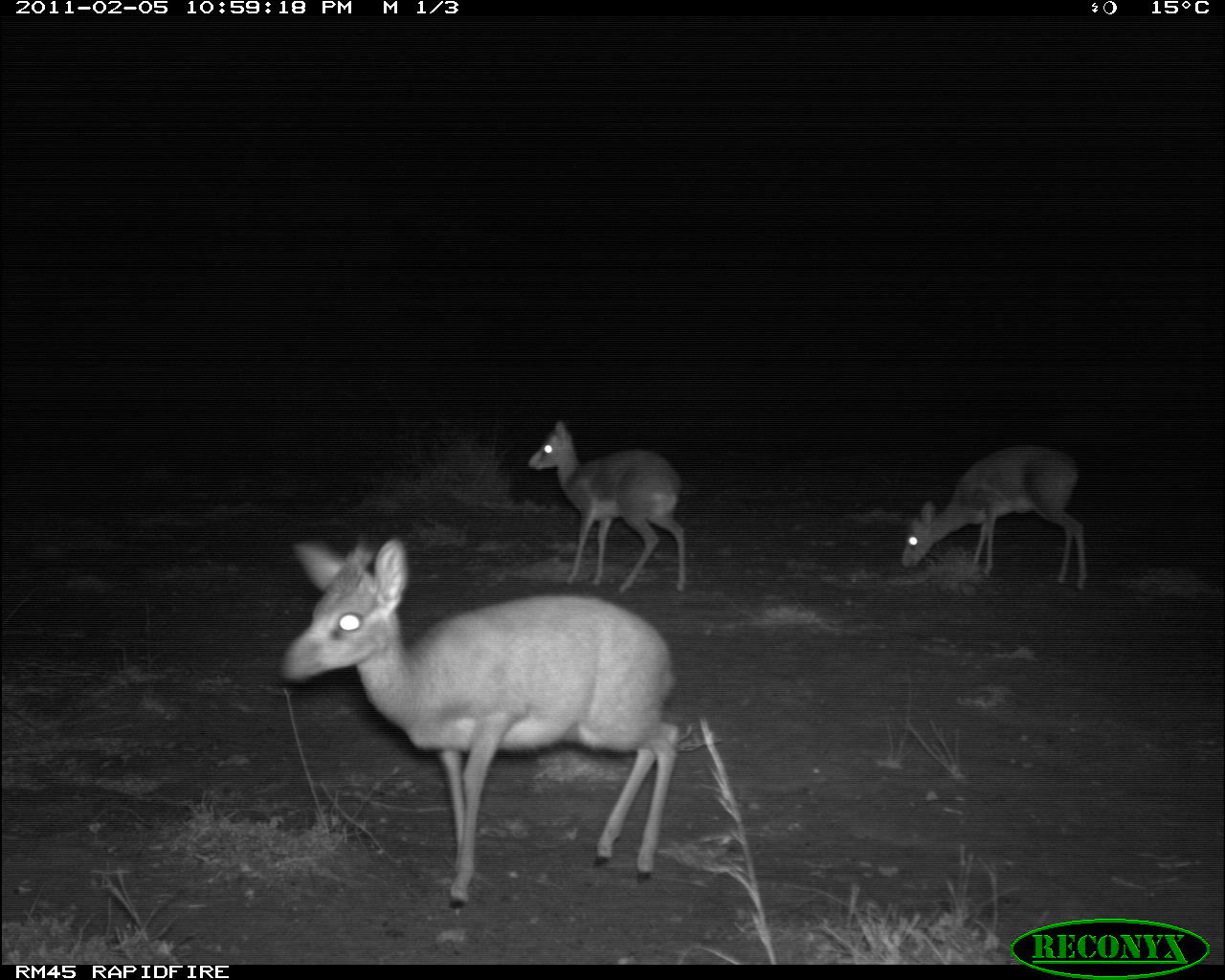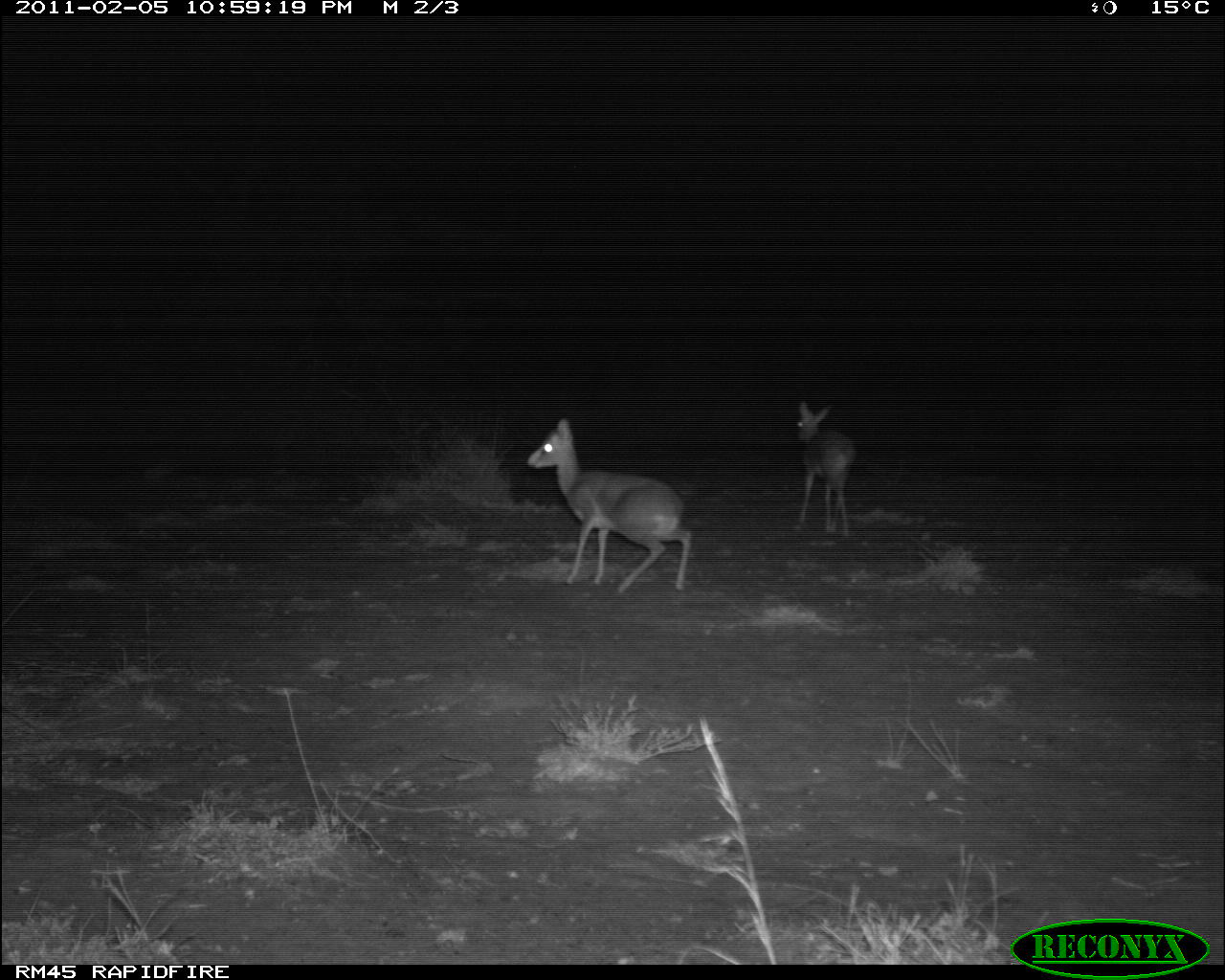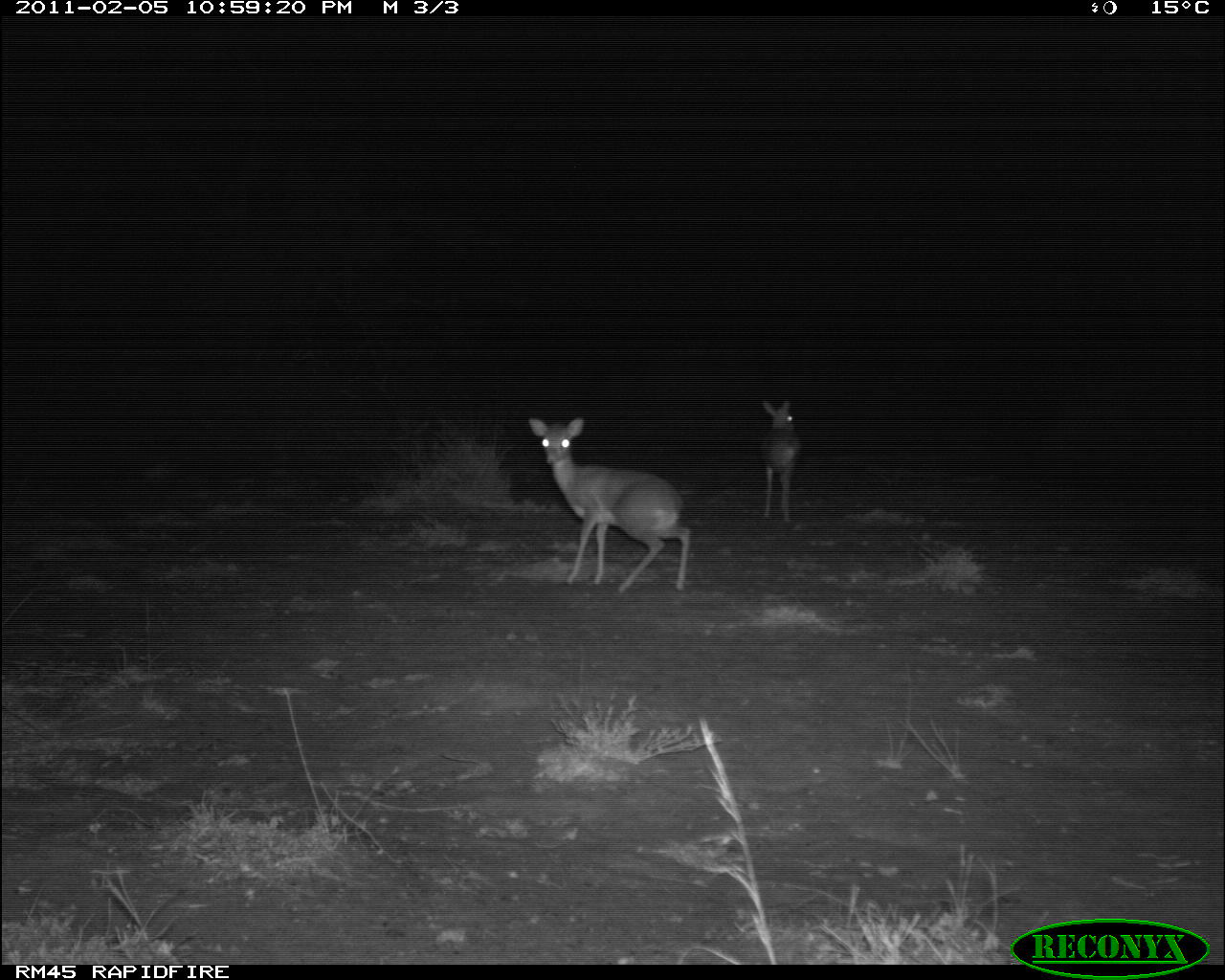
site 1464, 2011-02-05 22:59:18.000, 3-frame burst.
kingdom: Animalia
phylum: Chordata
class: Mammalia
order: Artiodactyla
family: Bovidae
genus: Madoqua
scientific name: Madoqua guentheri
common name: günther's dik-dik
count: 3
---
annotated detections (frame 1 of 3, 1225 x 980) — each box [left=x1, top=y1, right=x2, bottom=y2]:
madoqua guentheri: [left=279, top=531, right=680, bottom=908]; [left=900, top=441, right=1088, bottom=591]; [left=528, top=420, right=688, bottom=592]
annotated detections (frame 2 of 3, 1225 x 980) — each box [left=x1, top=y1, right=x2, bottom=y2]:
madoqua guentheri: [left=527, top=416, right=692, bottom=593]; [left=794, top=399, right=857, bottom=536]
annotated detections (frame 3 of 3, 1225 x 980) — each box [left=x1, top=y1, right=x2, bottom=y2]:
madoqua guentheri: [left=527, top=415, right=691, bottom=593]; [left=760, top=399, right=803, bottom=525]